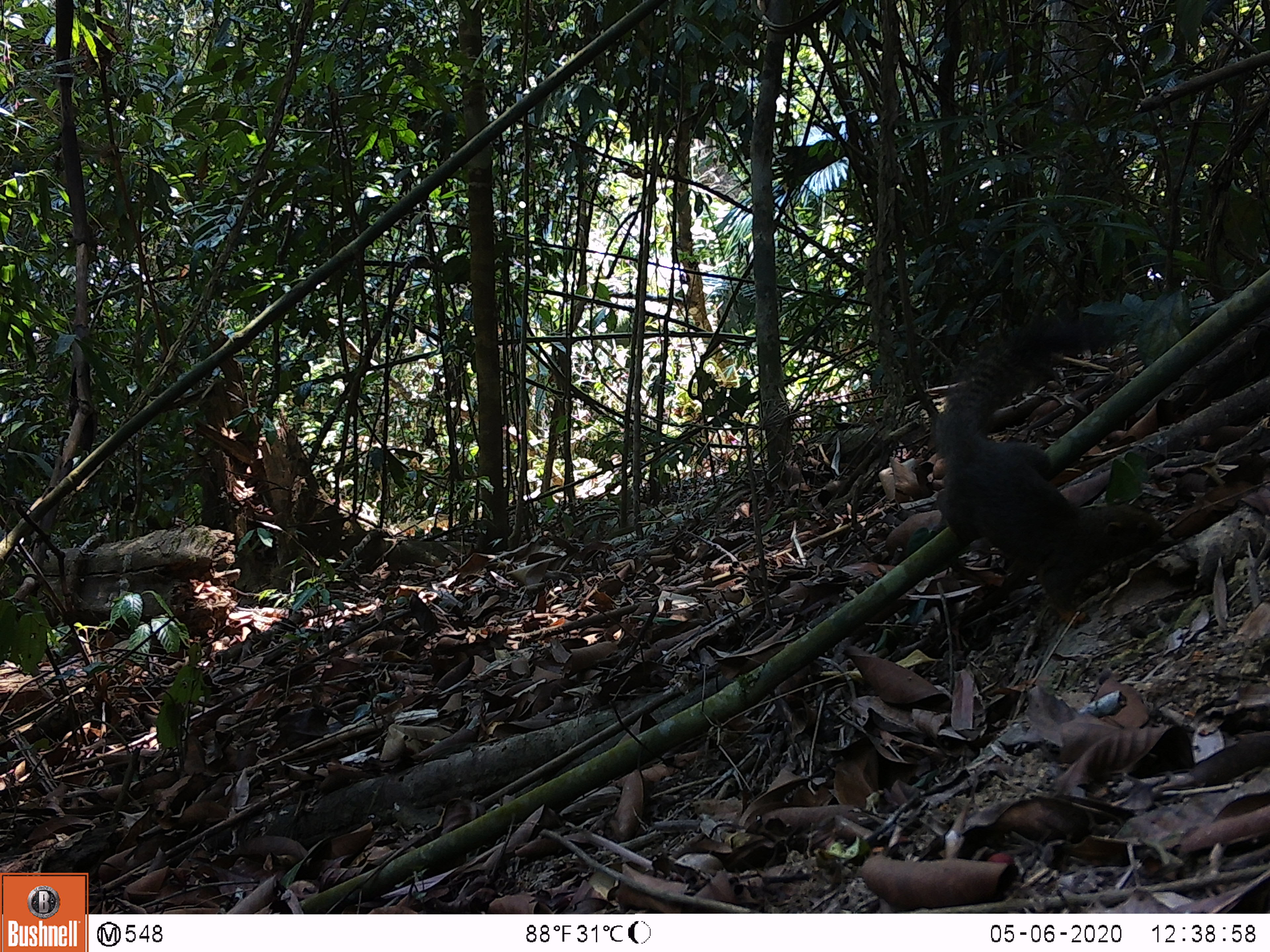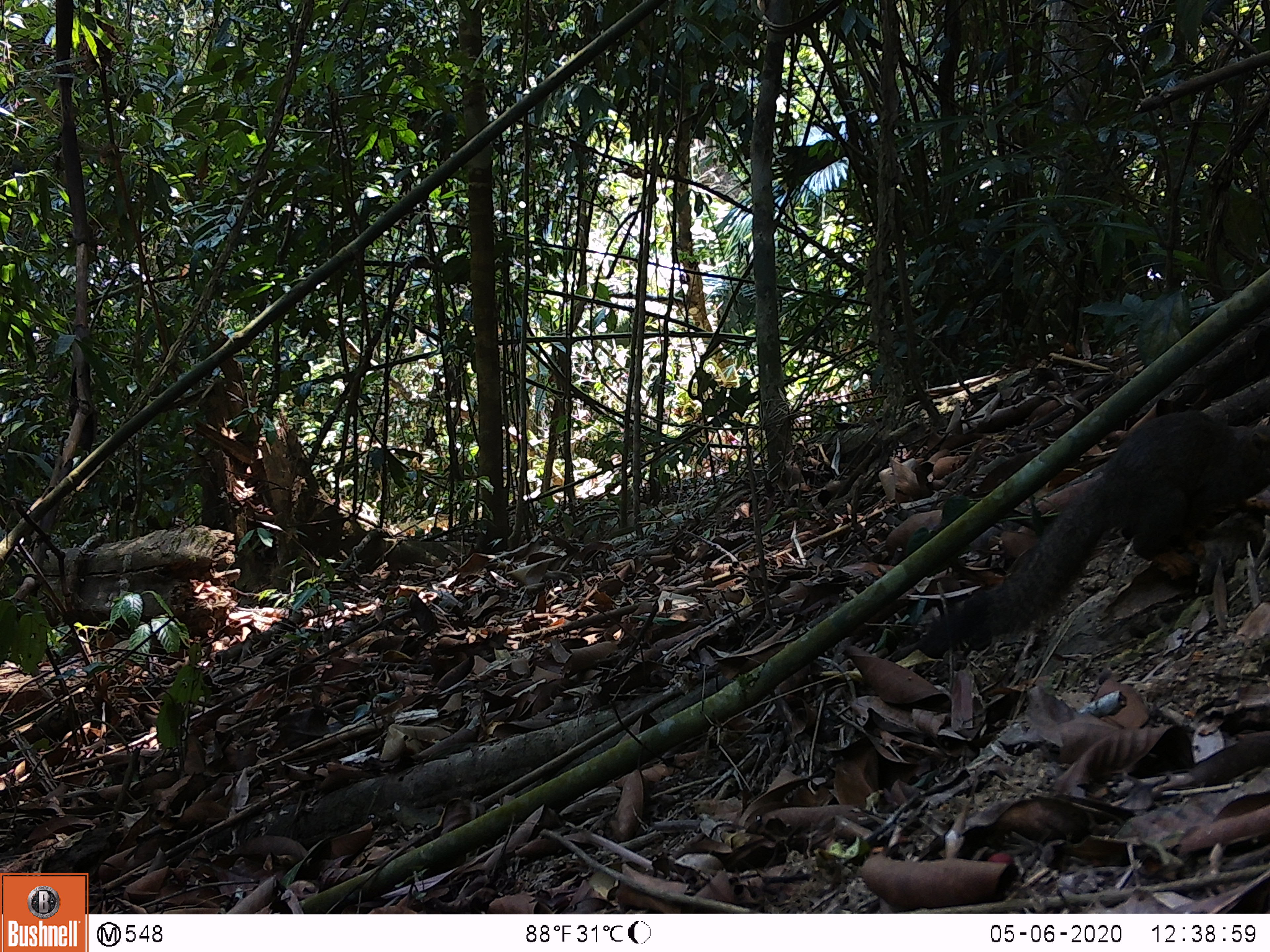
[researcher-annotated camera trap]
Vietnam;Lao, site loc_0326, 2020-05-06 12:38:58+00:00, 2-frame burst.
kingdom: Animalia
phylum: Chordata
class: Mammalia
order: Rodentia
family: Sciuridae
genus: Callosciurus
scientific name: Callosciurus erythraeus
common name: pallas's squirrel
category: pallass squirrel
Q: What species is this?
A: Pallass squirrel (pallas's squirrel) (Callosciurus erythraeus).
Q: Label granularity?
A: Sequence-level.